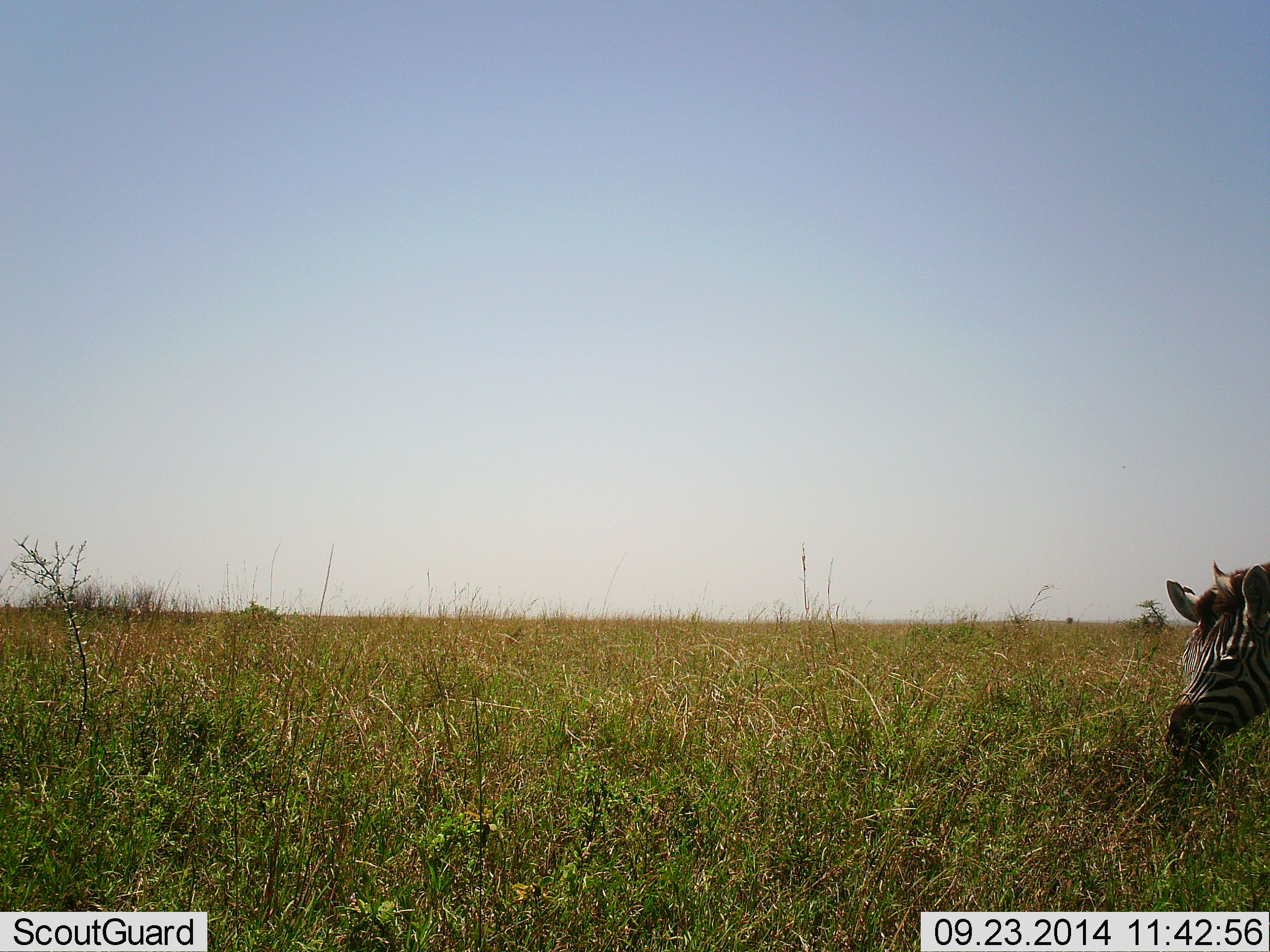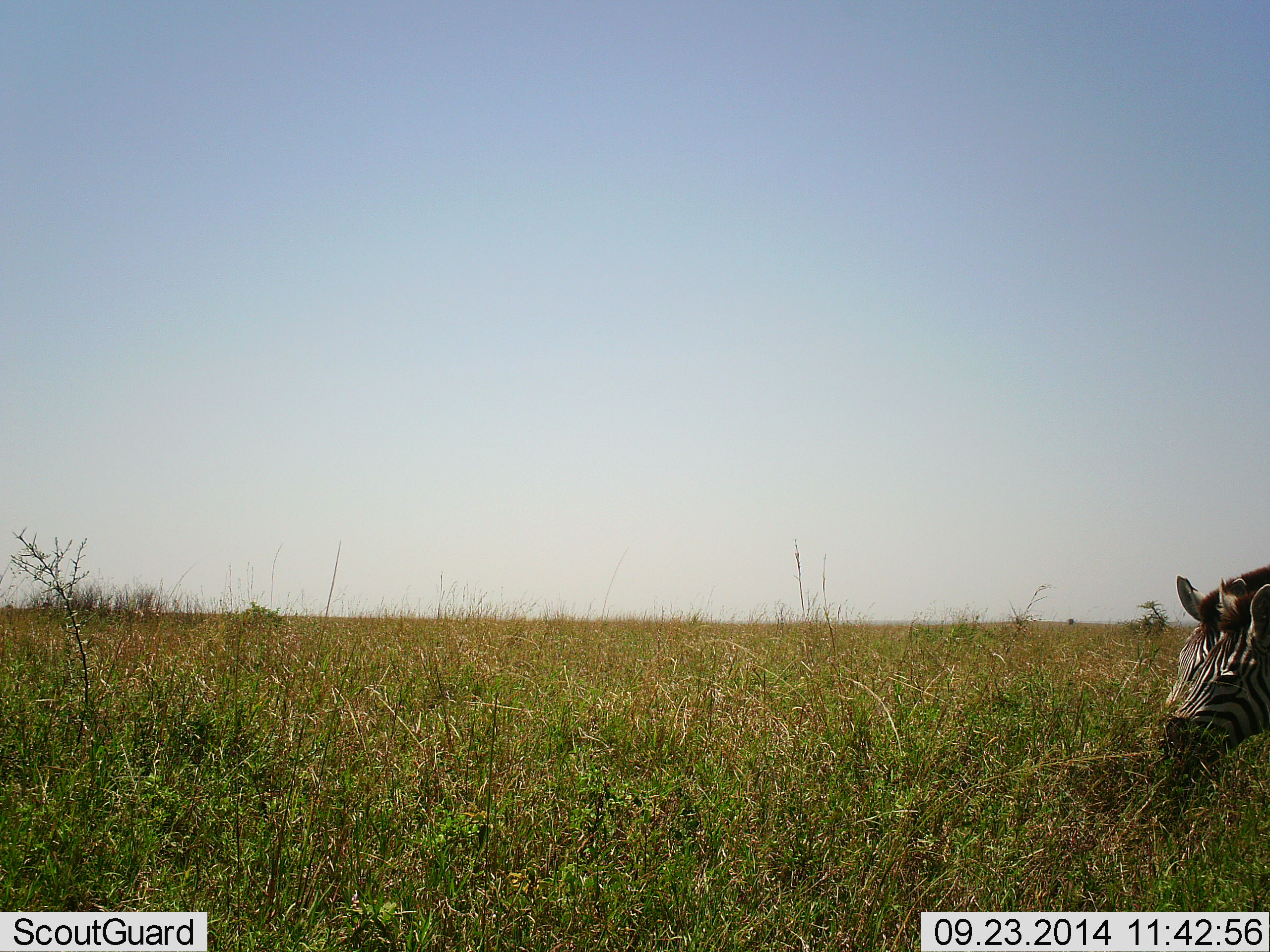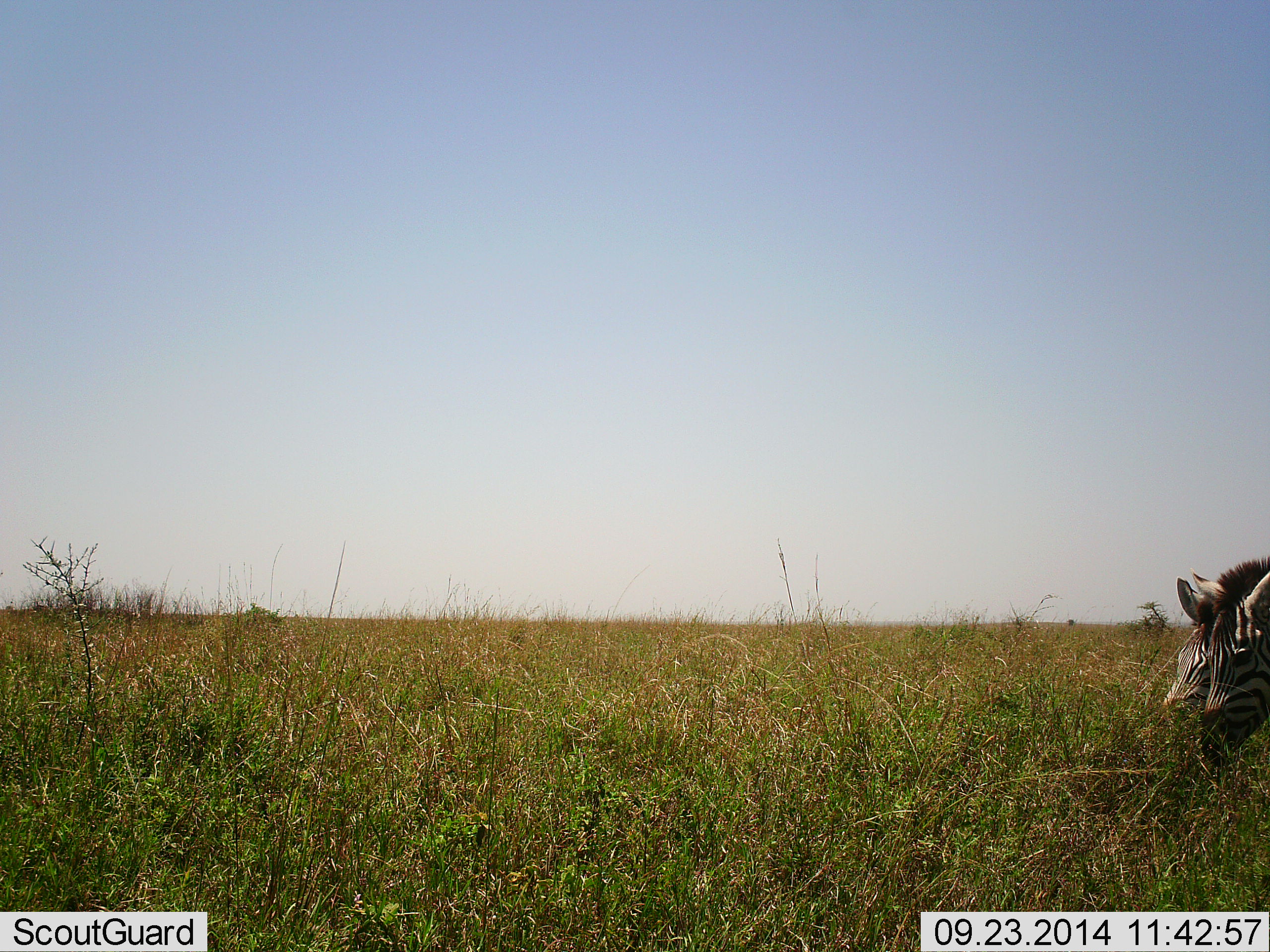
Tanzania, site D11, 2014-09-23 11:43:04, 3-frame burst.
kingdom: Animalia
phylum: Chordata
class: Mammalia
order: Perissodactyla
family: Equidae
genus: Equus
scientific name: Equus quagga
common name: plains zebra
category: zebra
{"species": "zebra (plains zebra) (Equus quagga)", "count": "2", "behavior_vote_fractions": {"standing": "0%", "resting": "0%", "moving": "0%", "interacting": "0%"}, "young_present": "0%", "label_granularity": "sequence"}